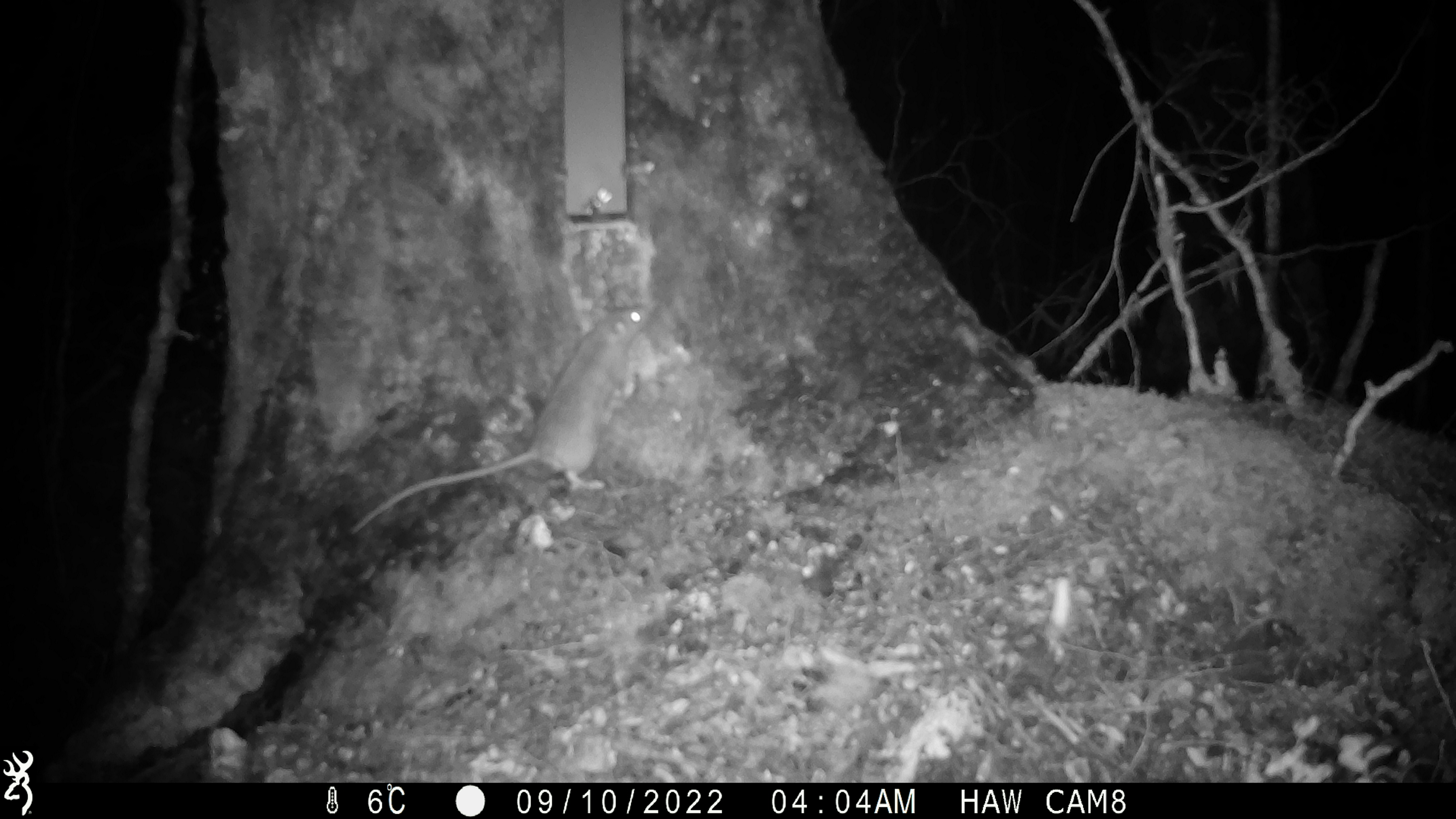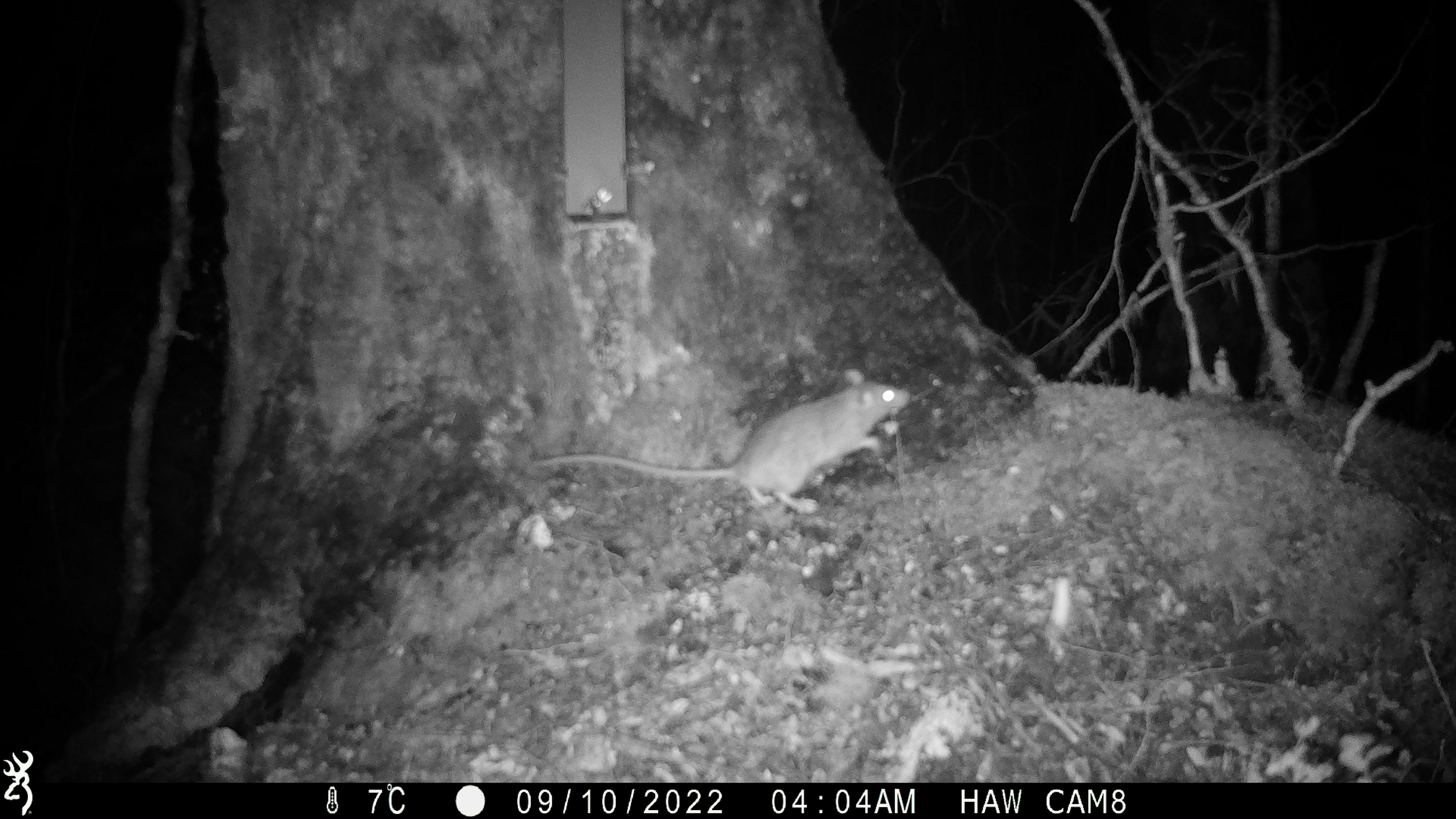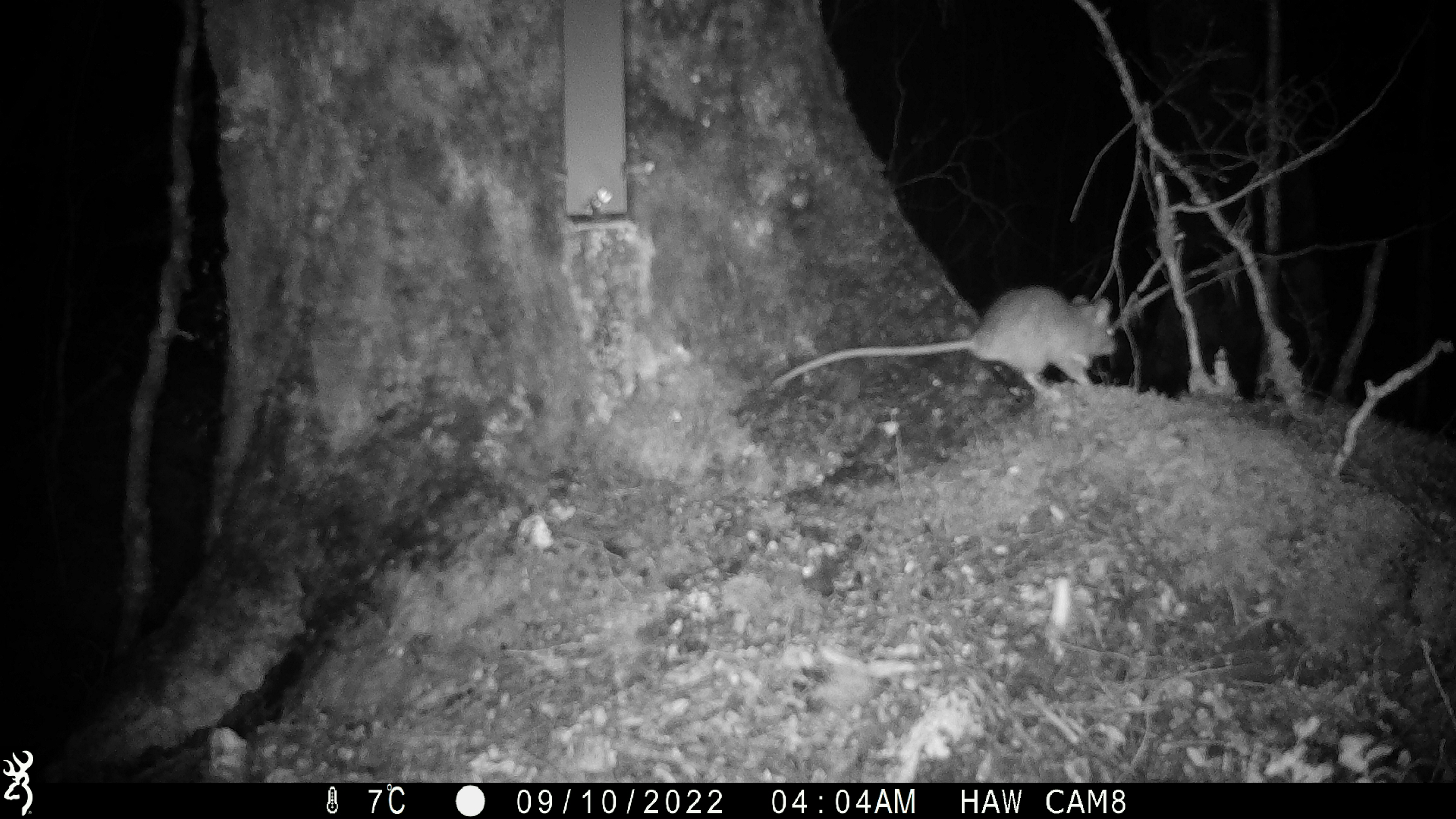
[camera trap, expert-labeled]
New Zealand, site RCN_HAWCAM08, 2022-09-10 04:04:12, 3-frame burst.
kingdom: Animalia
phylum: Chordata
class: Mammalia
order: Rodentia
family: Muridae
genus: Rattus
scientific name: Rattus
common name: rat